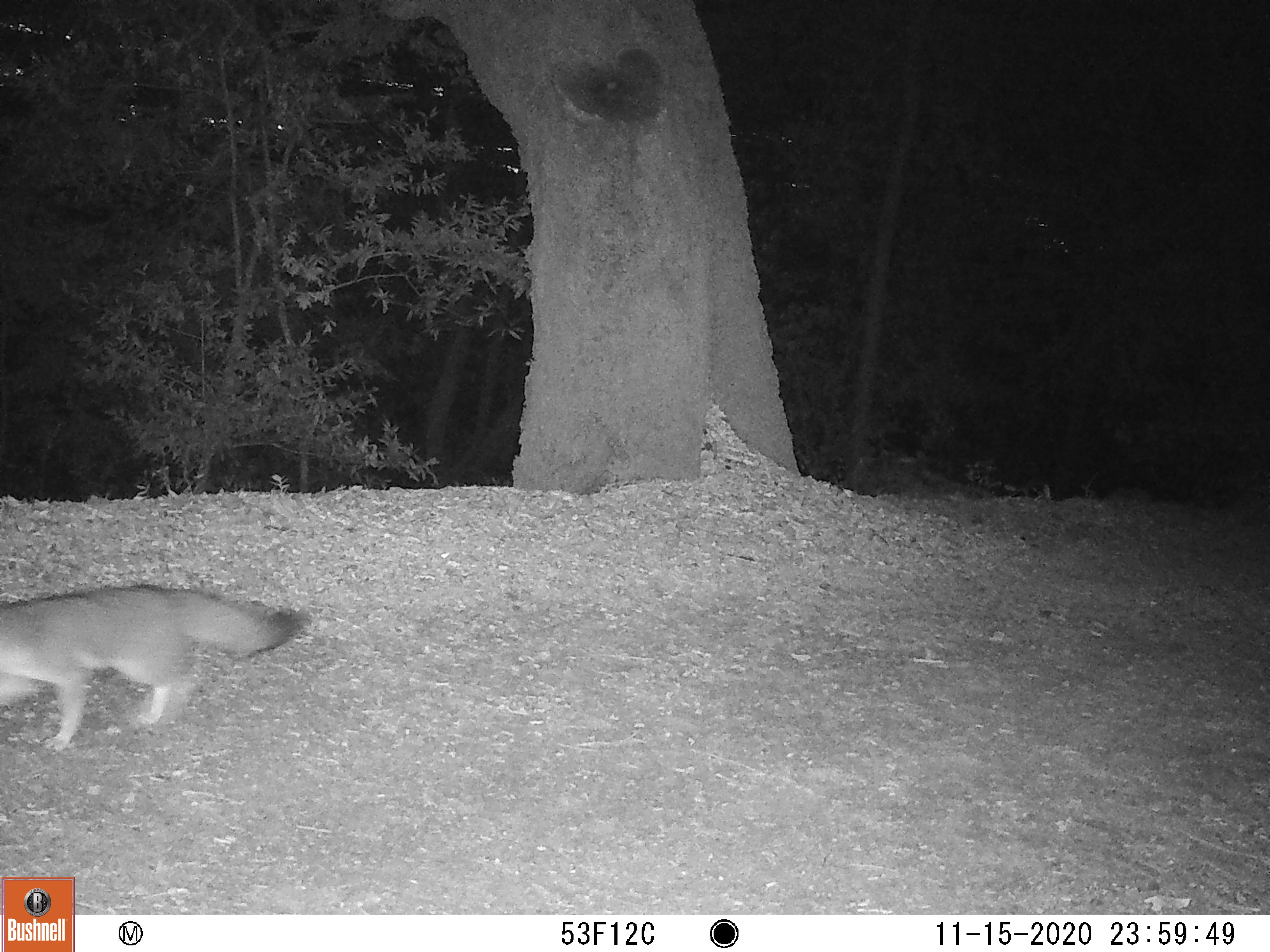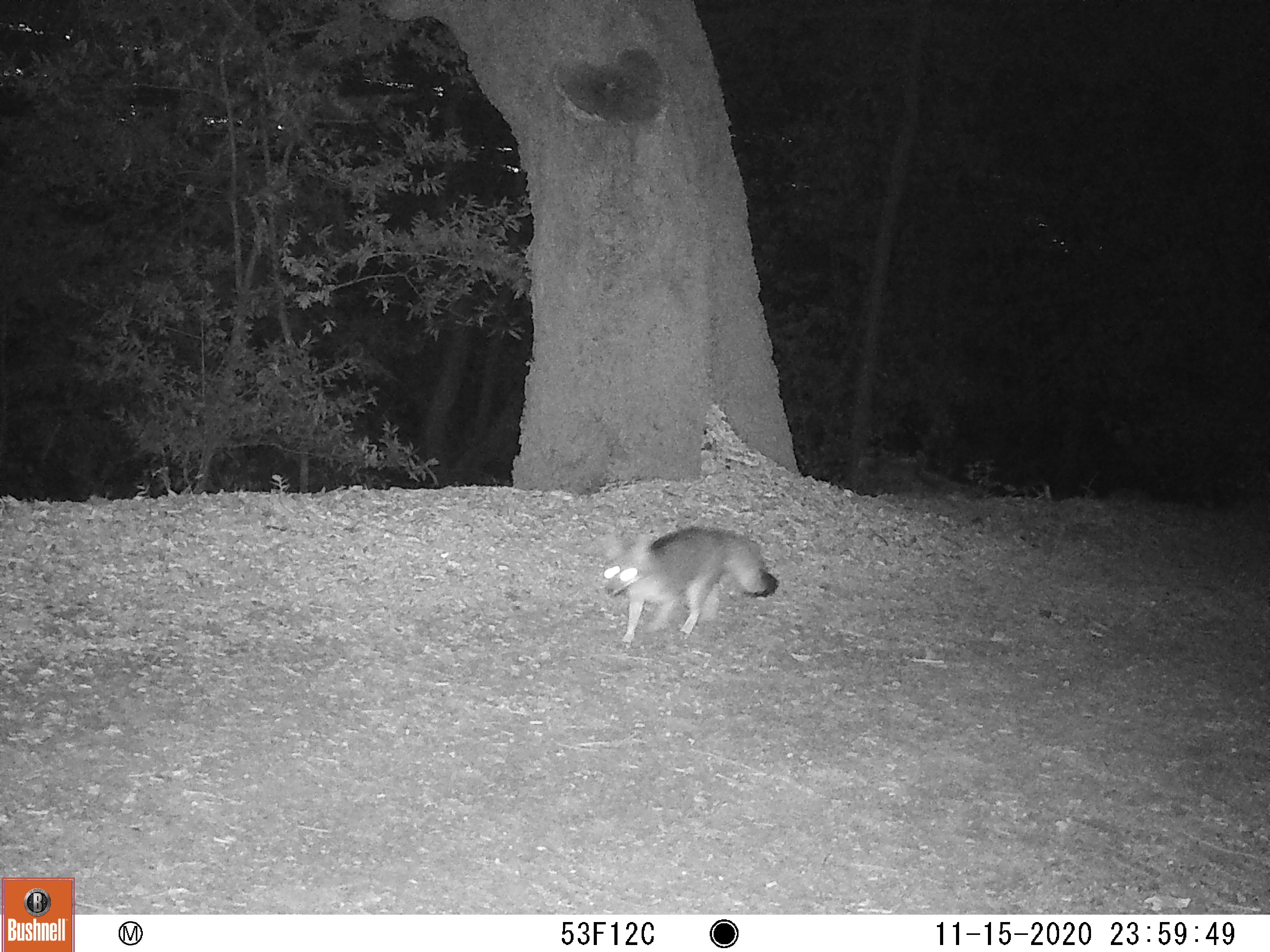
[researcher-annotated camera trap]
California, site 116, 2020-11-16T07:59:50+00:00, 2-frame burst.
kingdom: Animalia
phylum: Chordata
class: Mammalia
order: Carnivora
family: Canidae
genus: Urocyon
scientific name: Urocyon cinereoargenteus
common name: gray fox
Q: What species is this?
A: Gray fox (Urocyon cinereoargenteus).